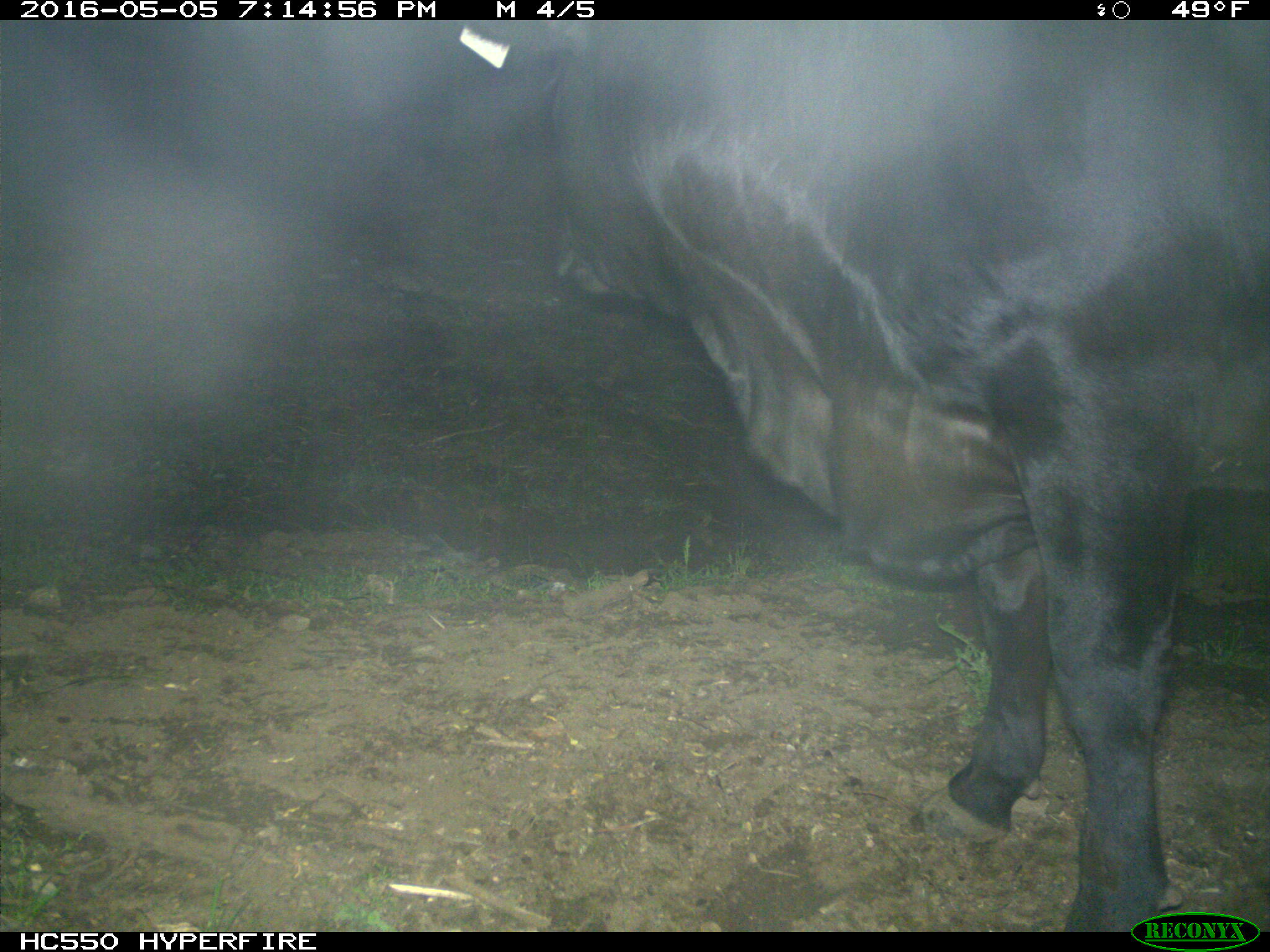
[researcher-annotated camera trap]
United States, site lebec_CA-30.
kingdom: Animalia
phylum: Chordata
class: Mammalia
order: Artiodactyla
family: Bovidae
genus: Bos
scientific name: Bos taurus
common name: domestic cow